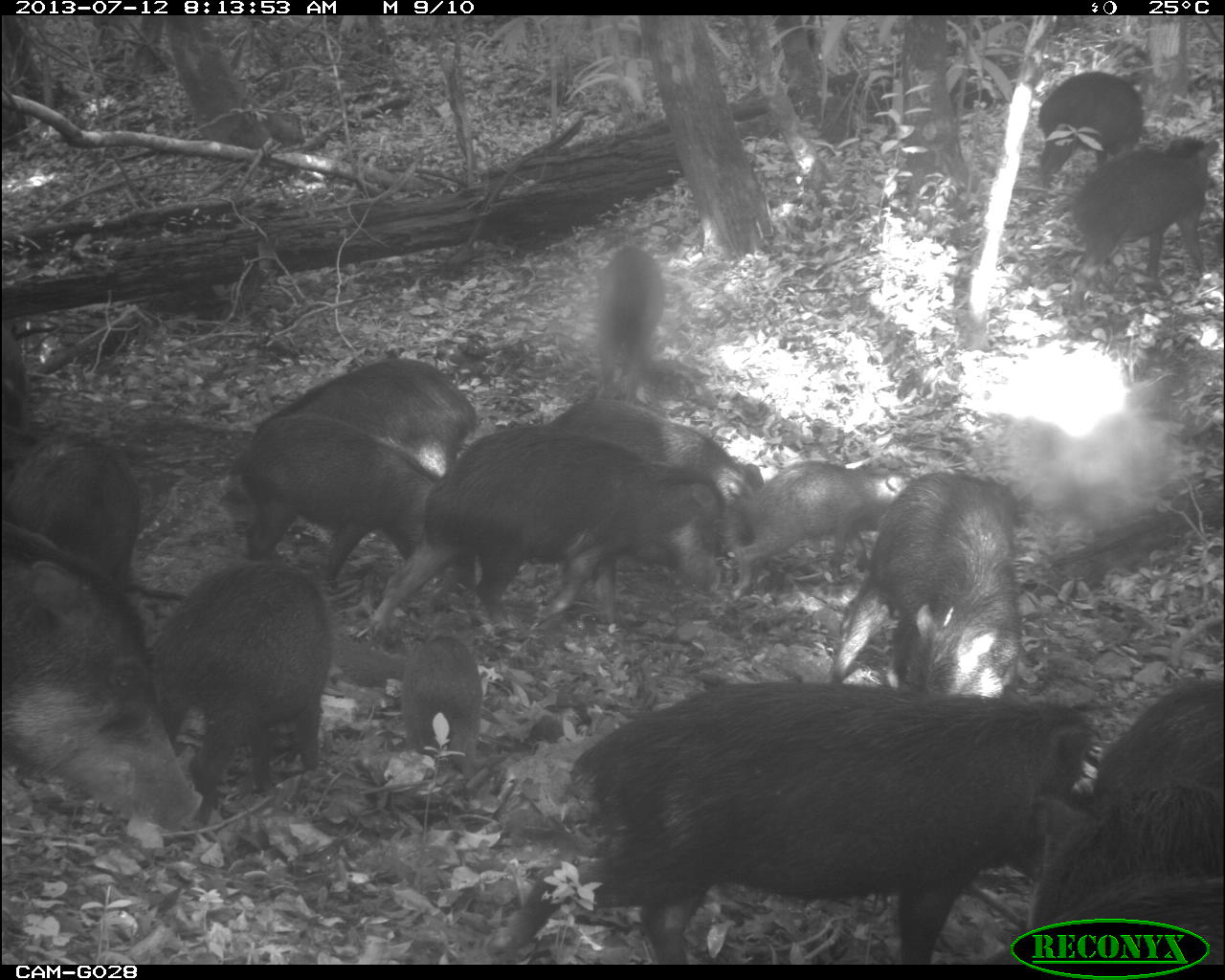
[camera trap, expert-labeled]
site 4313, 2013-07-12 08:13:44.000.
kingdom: Animalia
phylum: Chordata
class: Mammalia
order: Artiodactyla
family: Tayassuidae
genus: Tayassu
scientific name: Tayassu pecari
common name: white-lipped peccary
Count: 20.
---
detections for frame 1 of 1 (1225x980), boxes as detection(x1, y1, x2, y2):
tayassu pecari: detection(506, 680, 1095, 970); detection(361, 426, 729, 629); detection(0, 522, 199, 827); detection(1027, 679, 1225, 963); detection(824, 470, 1032, 701); detection(141, 557, 327, 806); detection(551, 396, 762, 546); detection(234, 417, 434, 573); detection(246, 356, 475, 475); detection(730, 461, 916, 602); detection(1060, 132, 1218, 290); detection(0, 430, 137, 592); detection(1035, 70, 1144, 184); detection(399, 632, 482, 779); detection(591, 246, 666, 404); detection(0, 315, 33, 418)